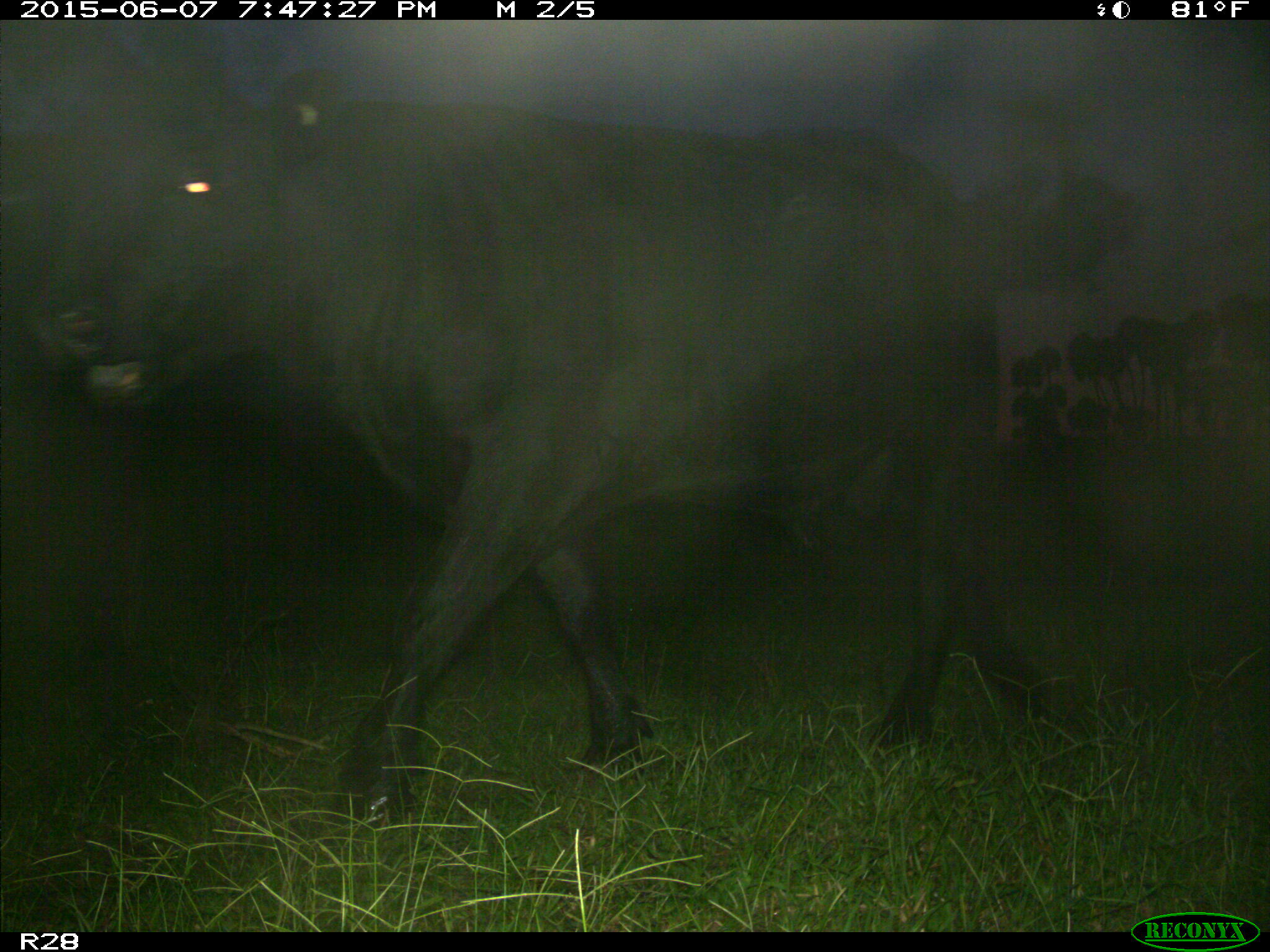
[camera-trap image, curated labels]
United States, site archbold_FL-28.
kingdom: Animalia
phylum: Chordata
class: Mammalia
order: Artiodactyla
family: Bovidae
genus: Bos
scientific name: Bos taurus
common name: domestic cow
Bos taurus (domestic cow).